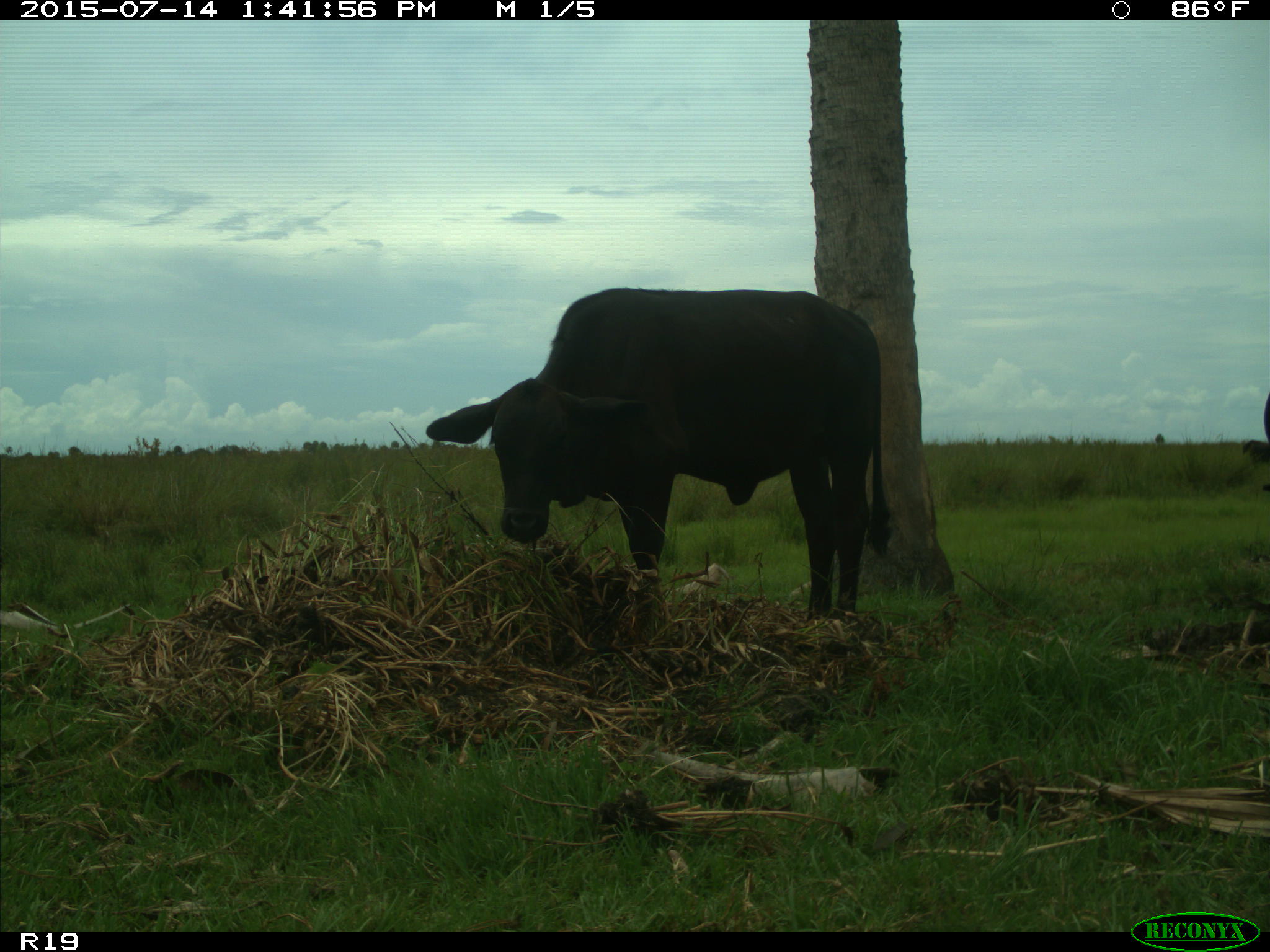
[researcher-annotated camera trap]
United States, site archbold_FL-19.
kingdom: Animalia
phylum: Chordata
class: Mammalia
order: Artiodactyla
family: Bovidae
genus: Bos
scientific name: Bos taurus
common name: domestic cow